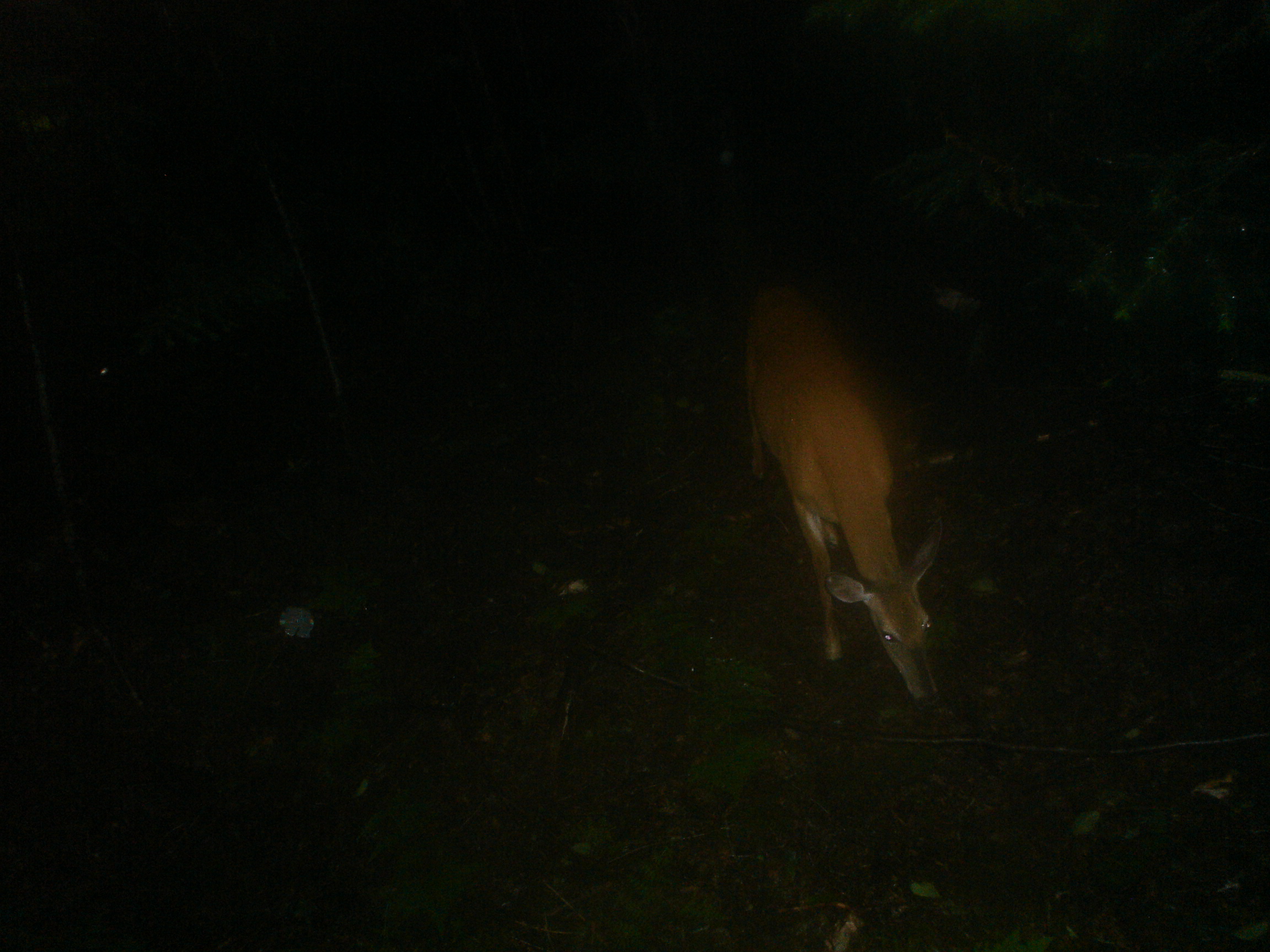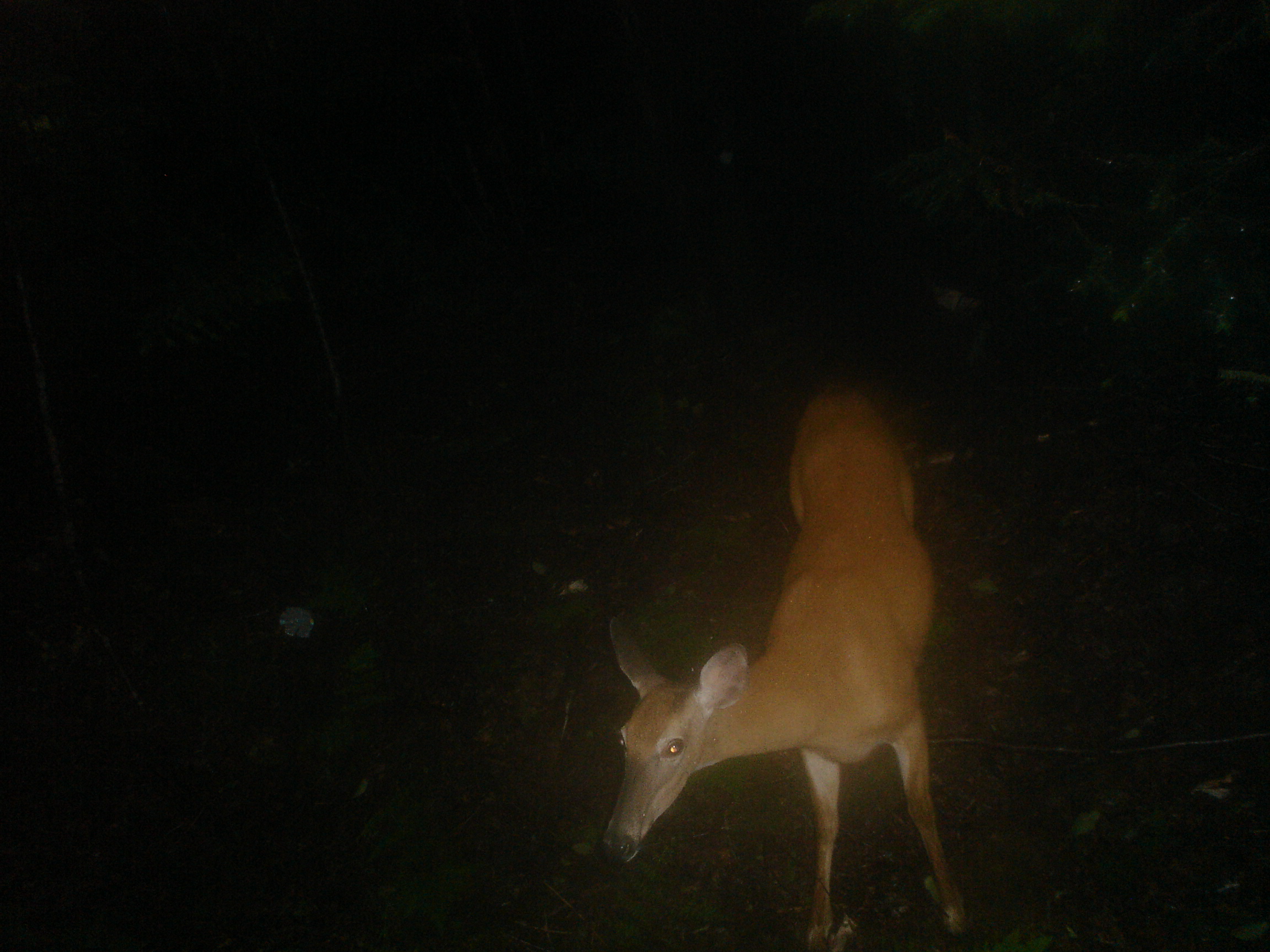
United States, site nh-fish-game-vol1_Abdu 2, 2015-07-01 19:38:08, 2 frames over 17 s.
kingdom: Animalia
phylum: Chordata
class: Mammalia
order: Artiodactyla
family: Cervidae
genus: Odocoileus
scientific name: Odocoileus virginianus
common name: white-tailed deer